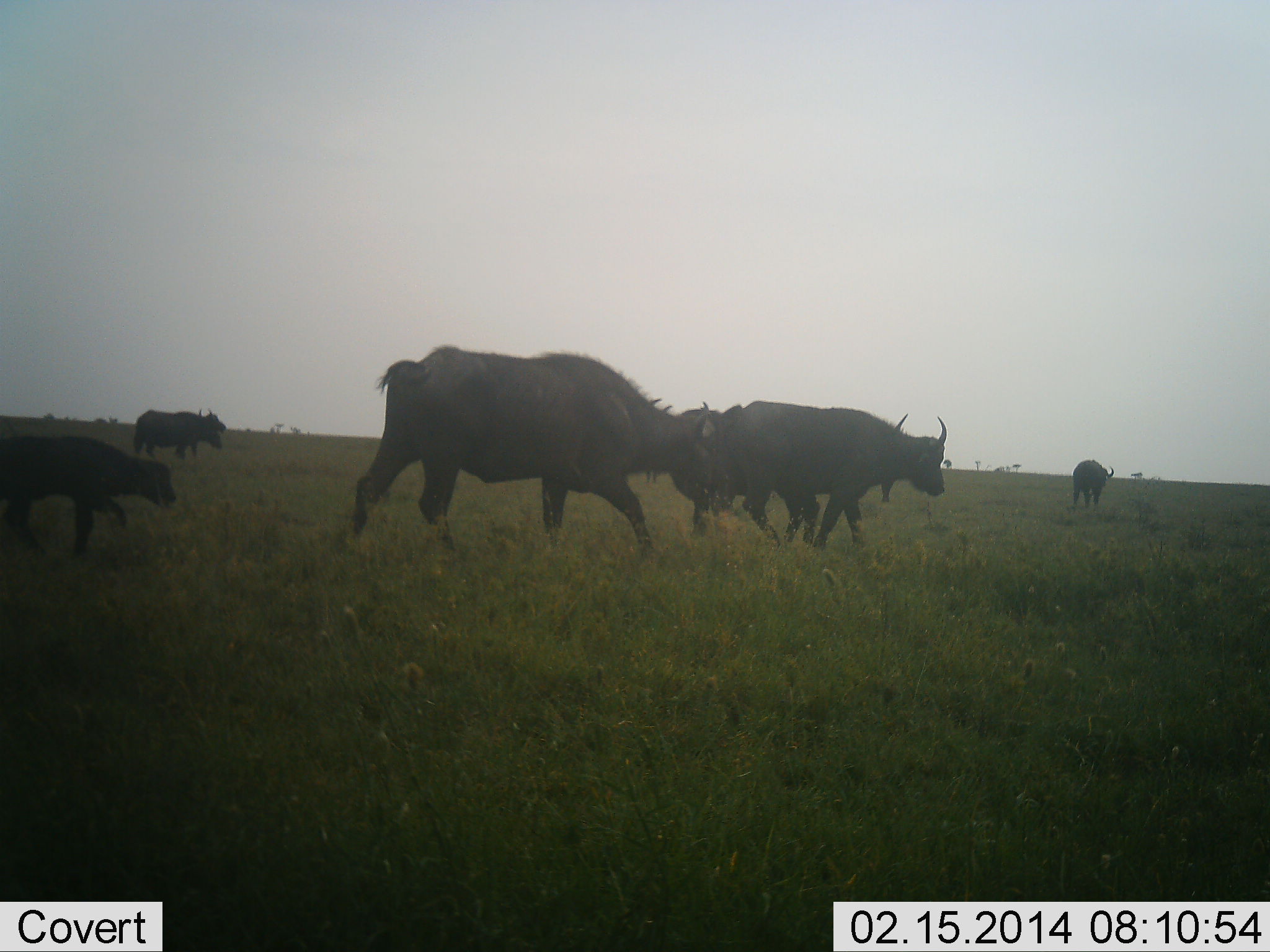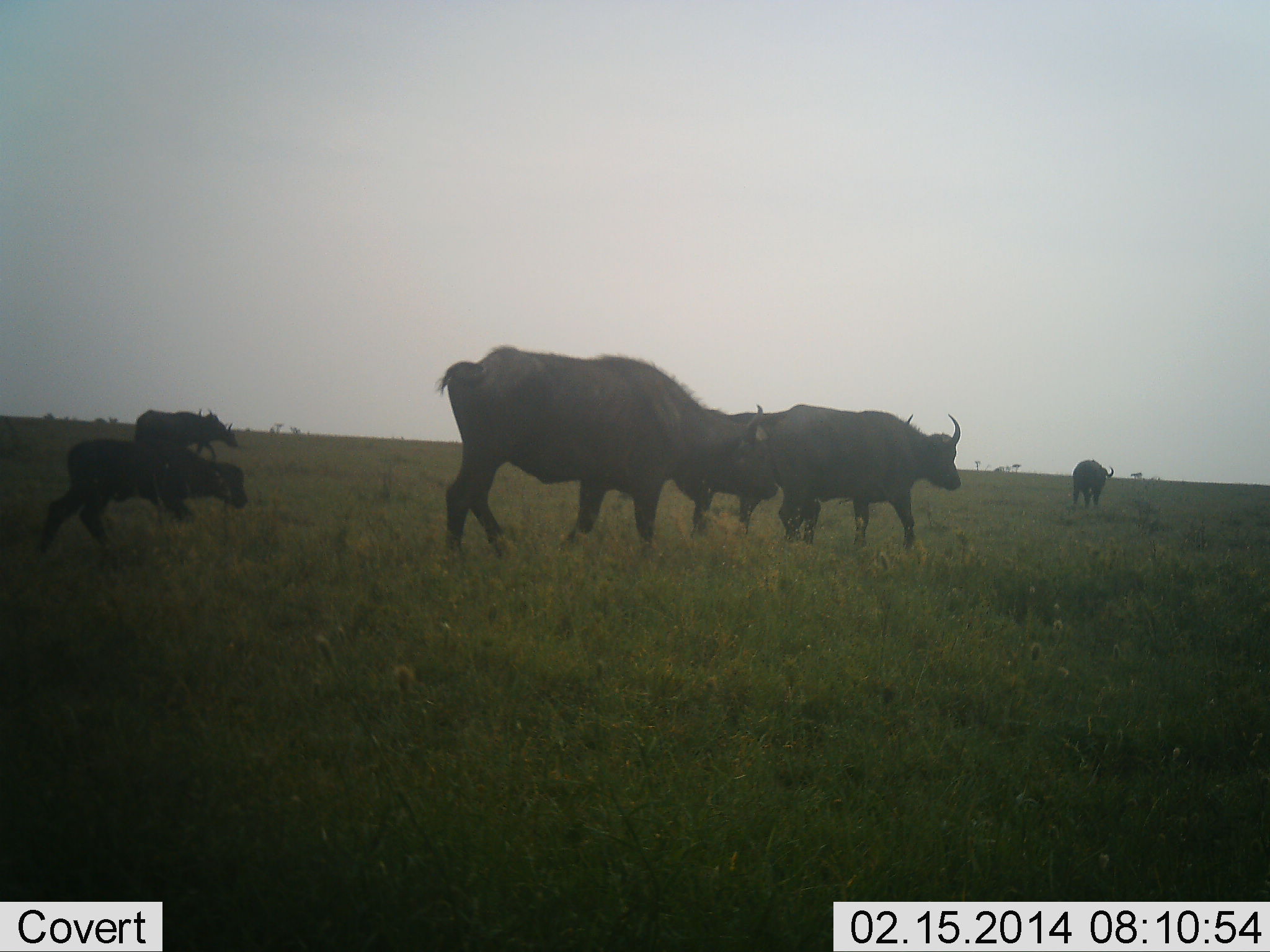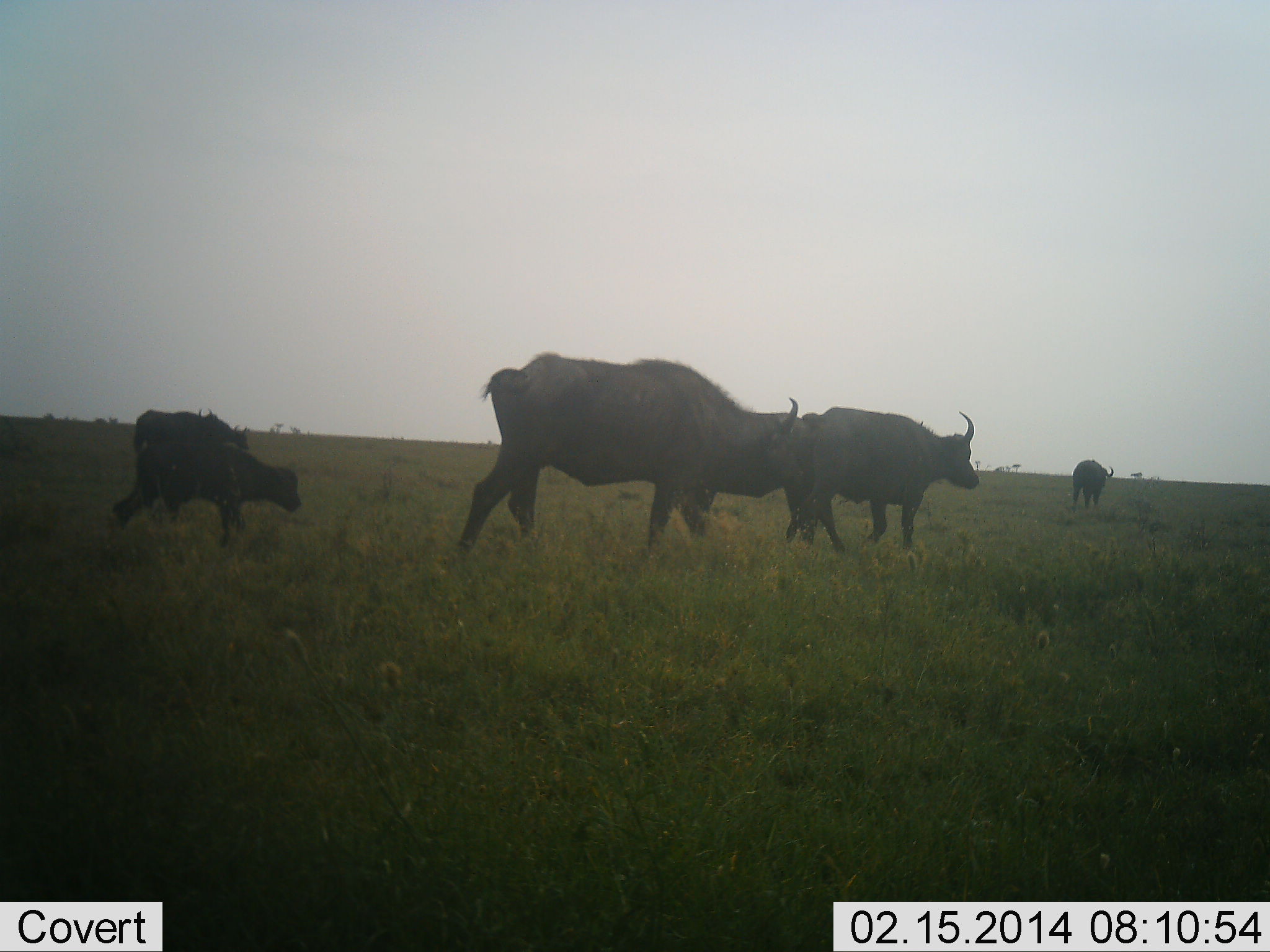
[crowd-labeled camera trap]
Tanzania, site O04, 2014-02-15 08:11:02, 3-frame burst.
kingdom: Animalia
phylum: Chordata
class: Mammalia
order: Artiodactyla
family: Bovidae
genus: Syncerus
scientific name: Syncerus caffer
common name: cape buffalo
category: buffalo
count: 7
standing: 70%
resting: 0%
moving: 100%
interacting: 0%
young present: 90%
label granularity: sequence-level